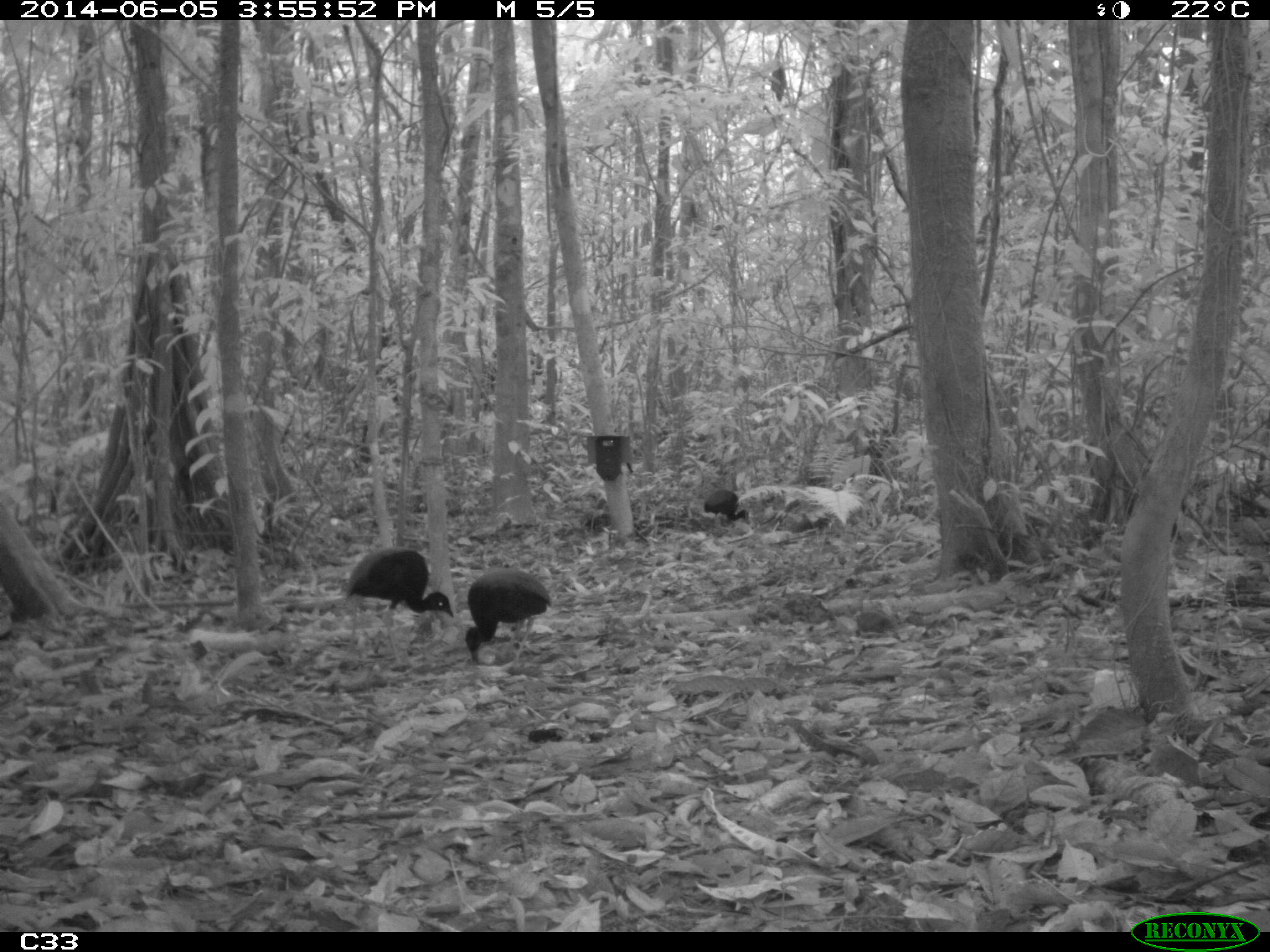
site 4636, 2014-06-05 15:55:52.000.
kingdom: Animalia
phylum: Chordata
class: Aves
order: Gruiformes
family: Psophiidae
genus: Psophia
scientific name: Psophia crepitans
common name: gray-winged trumpeter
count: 6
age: adult